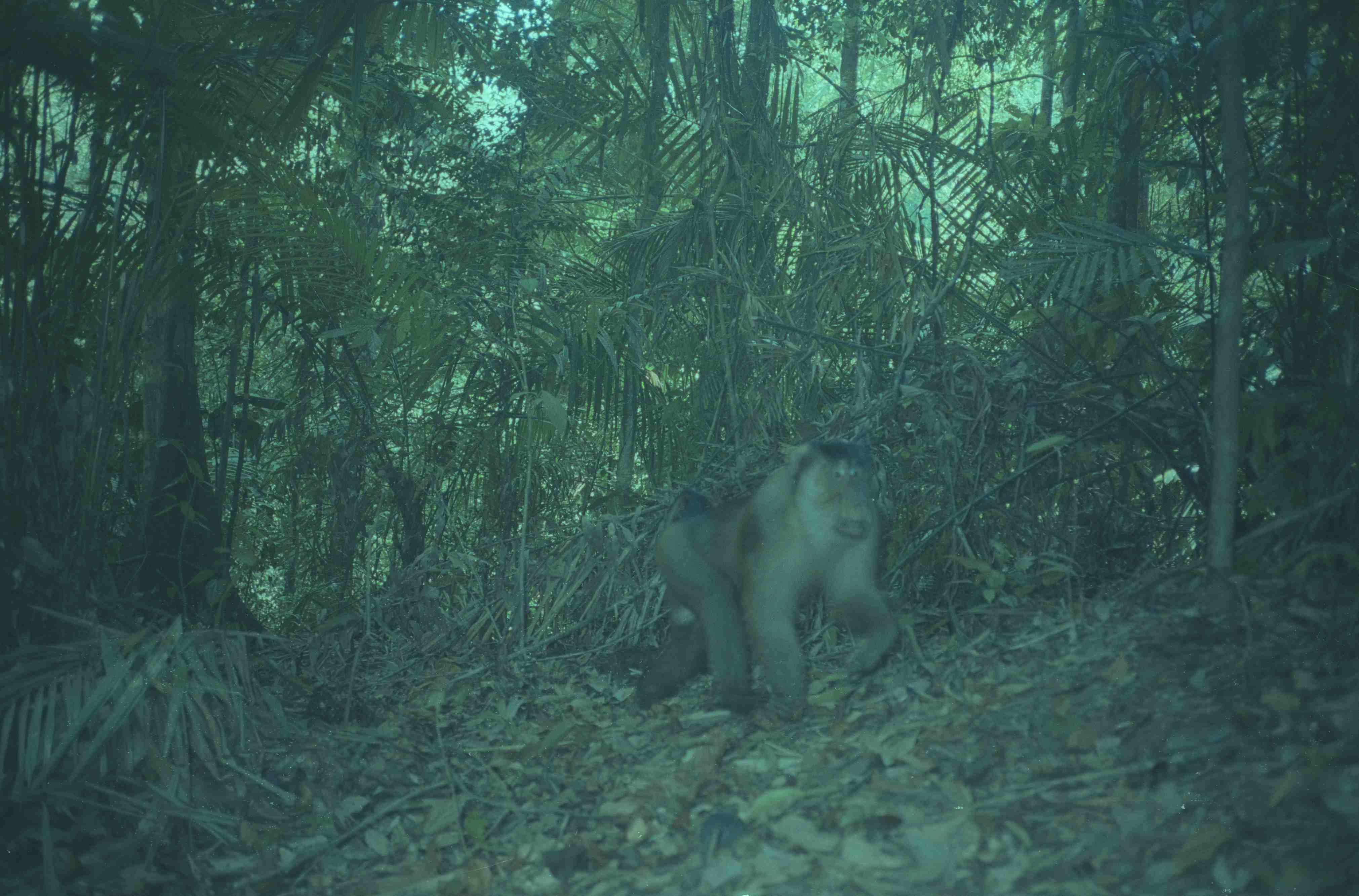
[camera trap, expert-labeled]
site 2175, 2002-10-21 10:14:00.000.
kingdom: Animalia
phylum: Chordata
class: Mammalia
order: Primates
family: Cercopithecidae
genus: Macaca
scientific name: Macaca nemestrina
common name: southern pig-tailed macaque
Macaca nemestrina (southern pig-tailed macaque), count 1.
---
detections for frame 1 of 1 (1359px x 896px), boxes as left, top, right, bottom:
macaca nemestrina: 633, 440, 901, 723